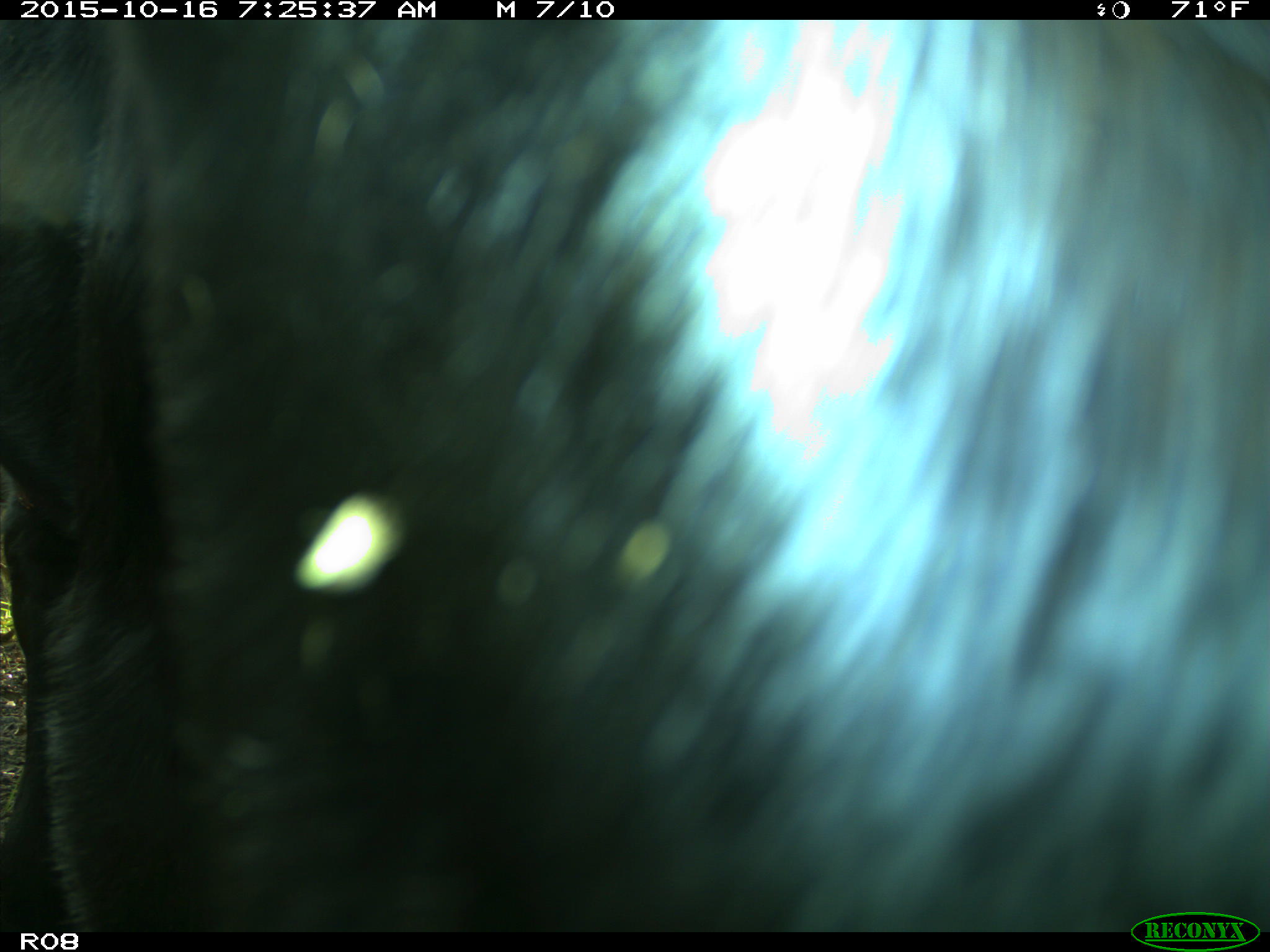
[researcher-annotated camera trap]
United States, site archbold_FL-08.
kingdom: Animalia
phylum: Chordata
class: Mammalia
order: Artiodactyla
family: Bovidae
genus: Bos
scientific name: Bos taurus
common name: domestic cow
Bos taurus (domestic cow).